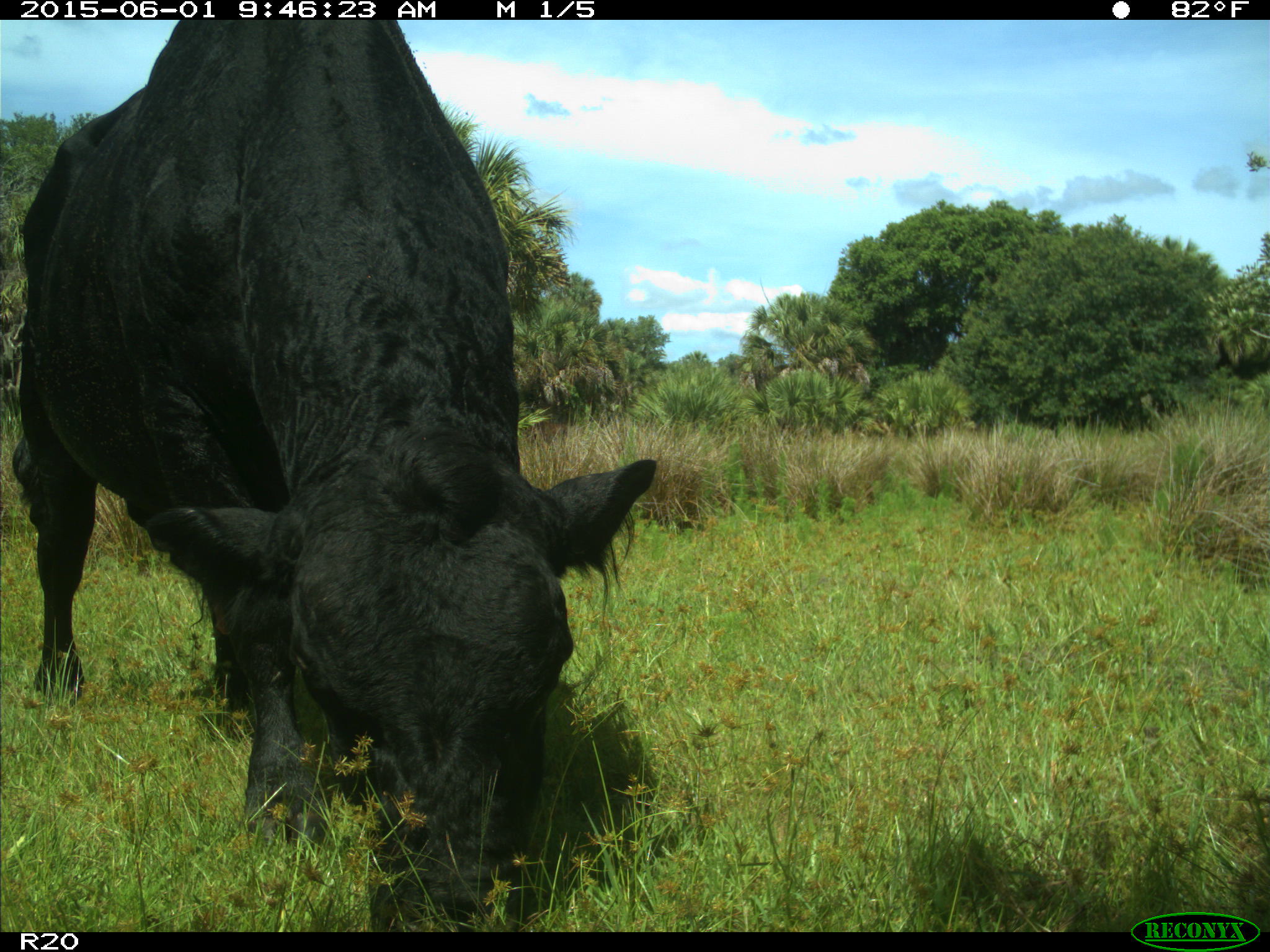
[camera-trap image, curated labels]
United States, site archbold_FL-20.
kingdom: Animalia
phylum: Chordata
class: Mammalia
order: Artiodactyla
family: Bovidae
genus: Bos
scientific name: Bos taurus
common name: domestic cow